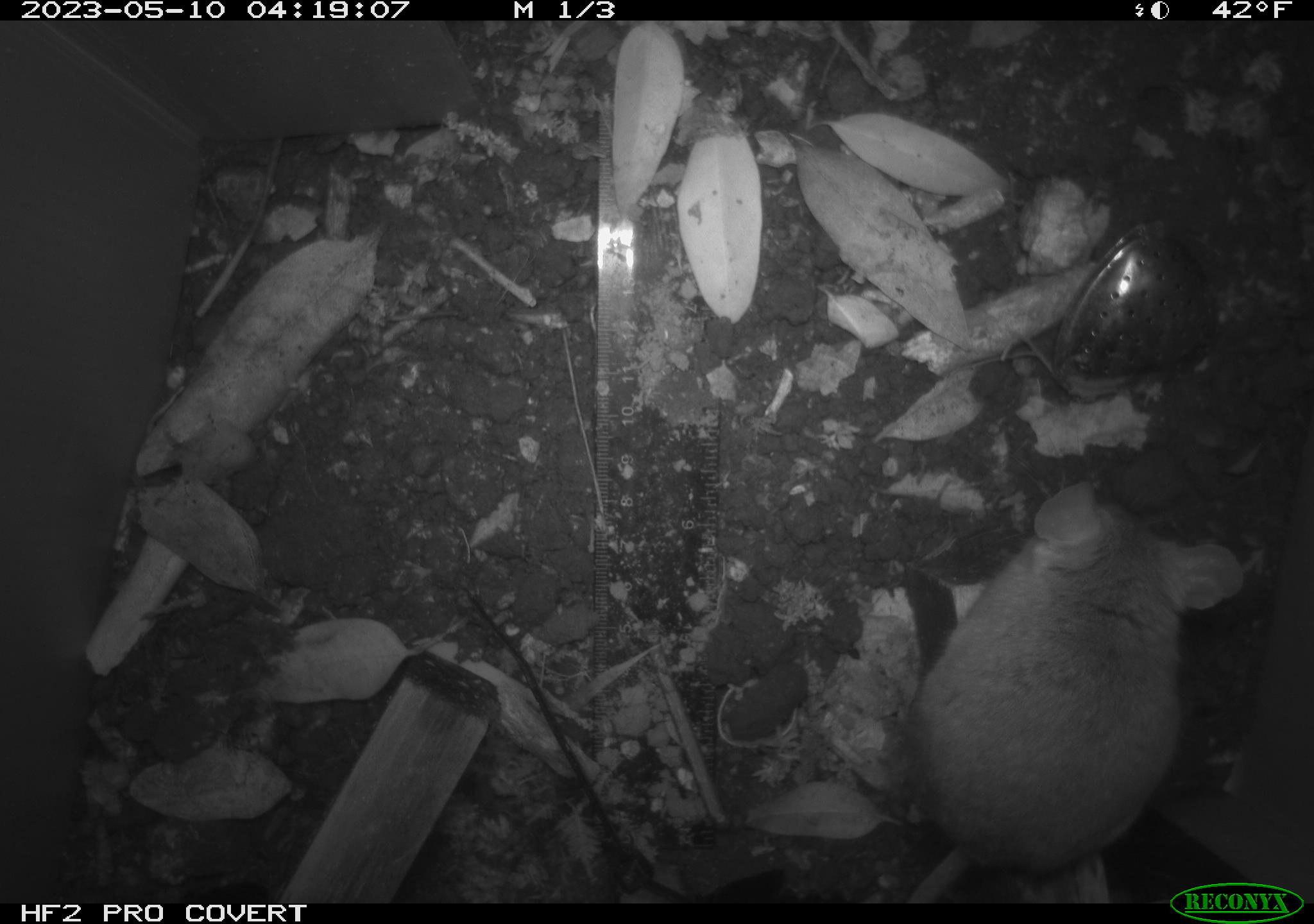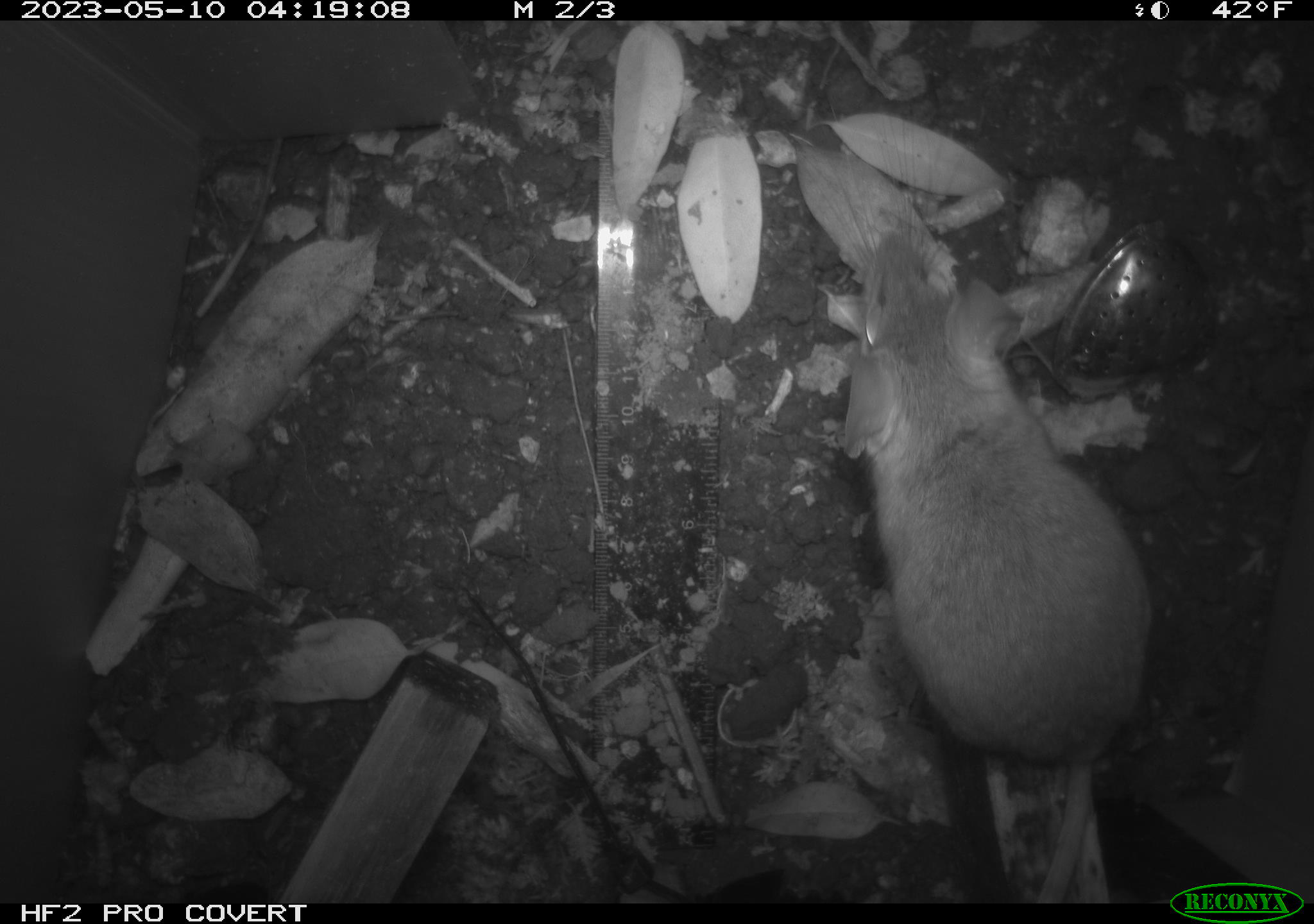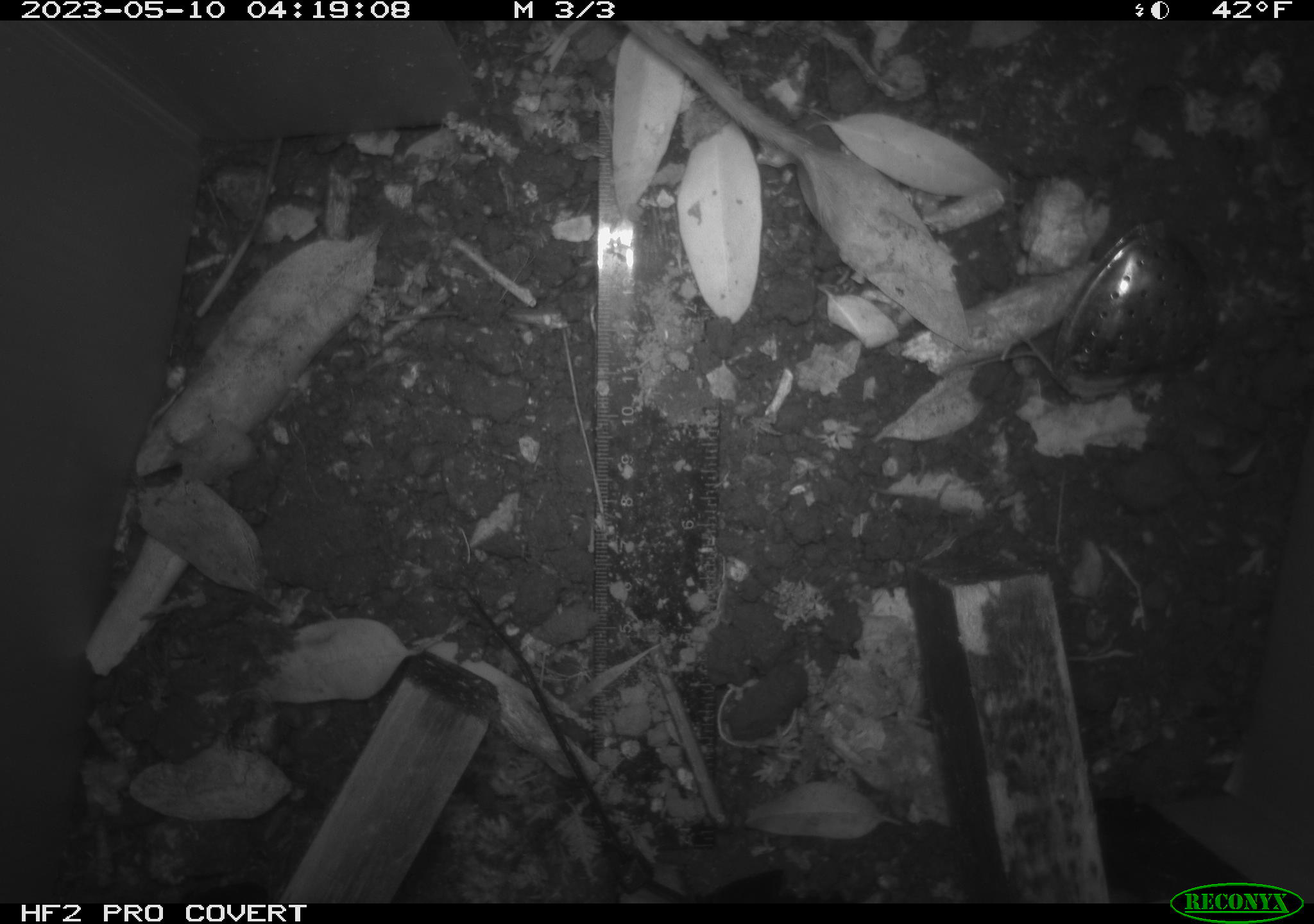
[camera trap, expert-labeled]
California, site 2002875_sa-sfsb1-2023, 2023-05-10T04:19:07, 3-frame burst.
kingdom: Animalia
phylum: Chordata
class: Mammalia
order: Rodentia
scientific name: Rodentia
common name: mouse species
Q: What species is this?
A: Mouse species (Rodentia).